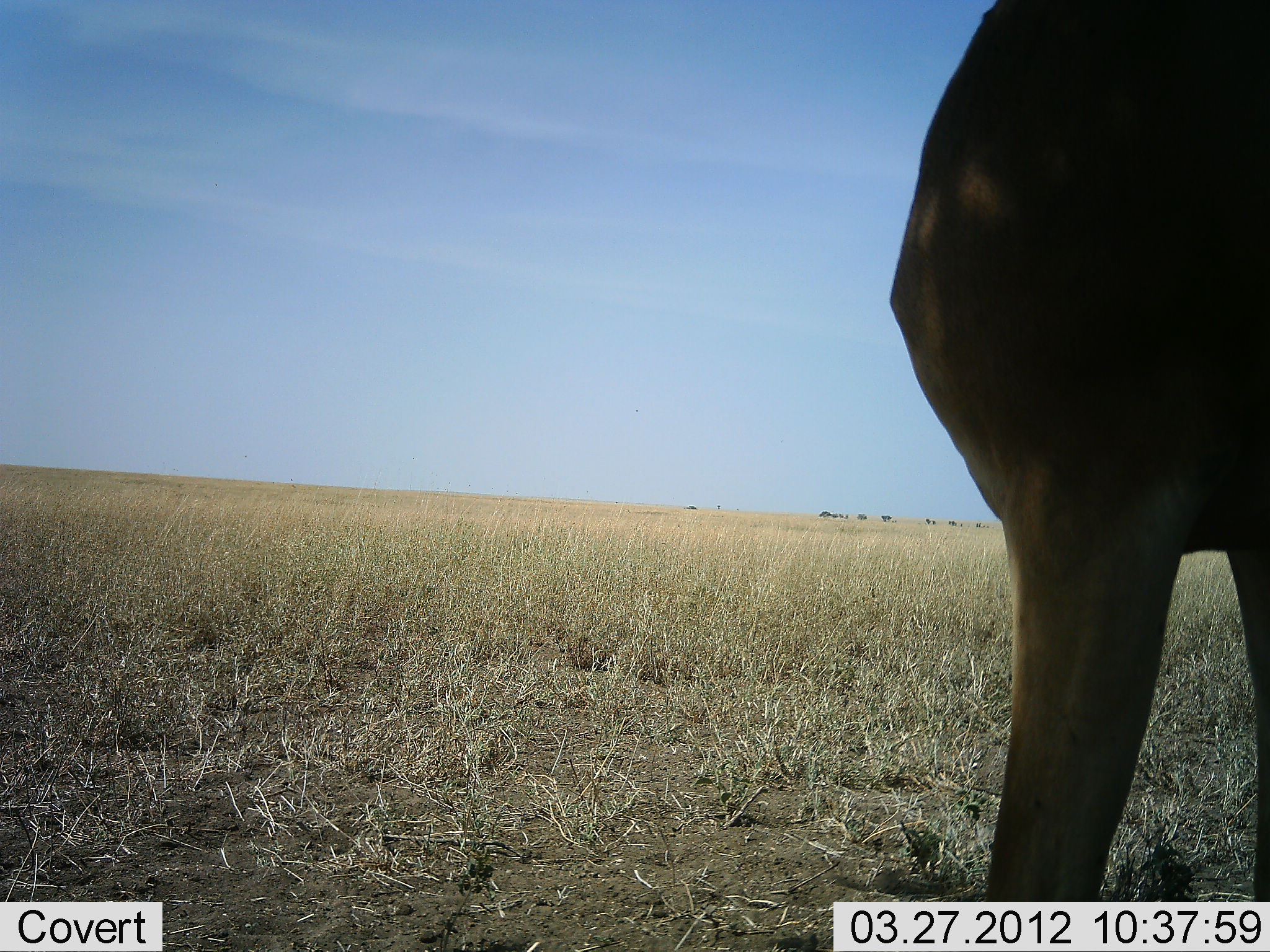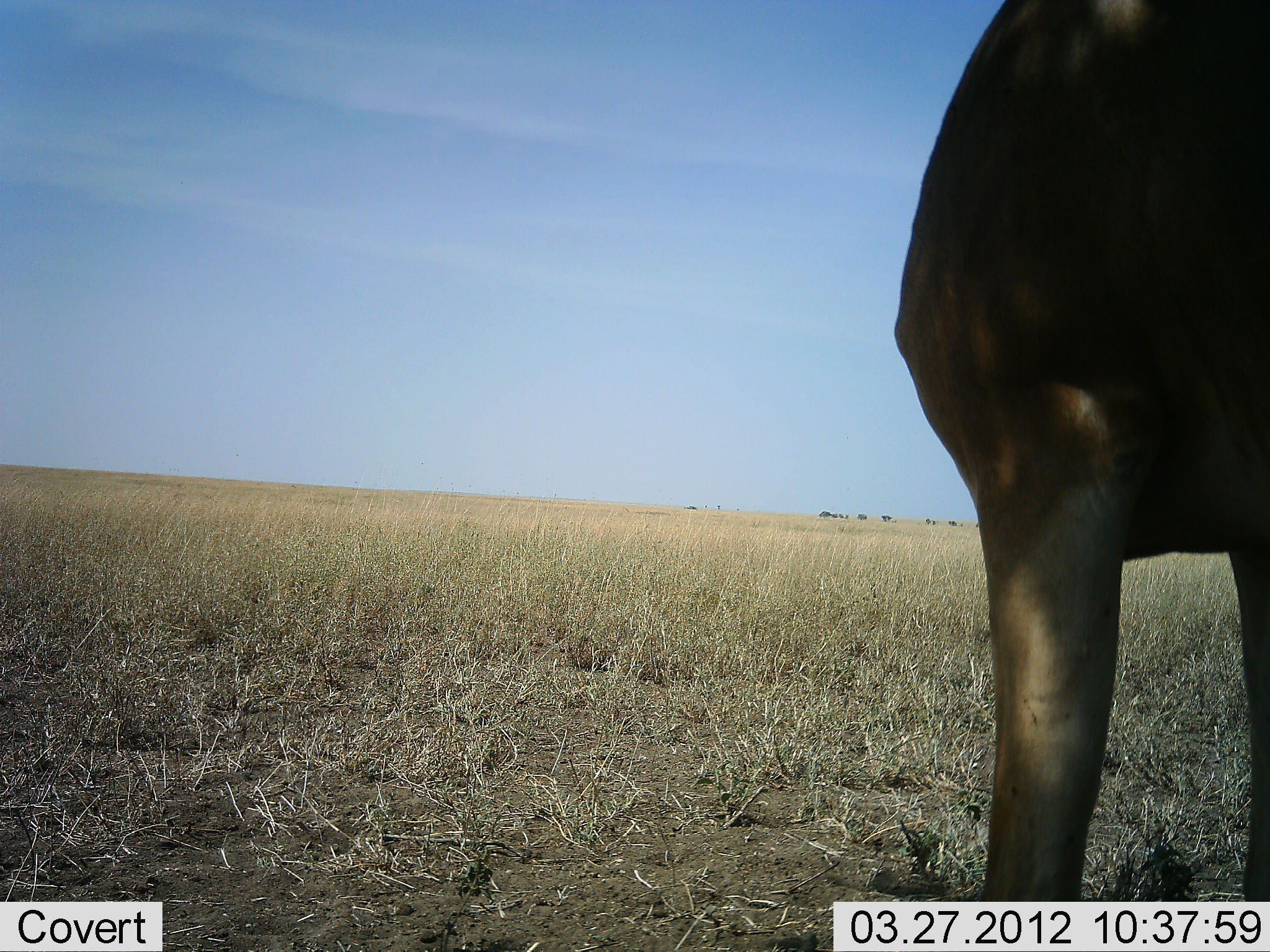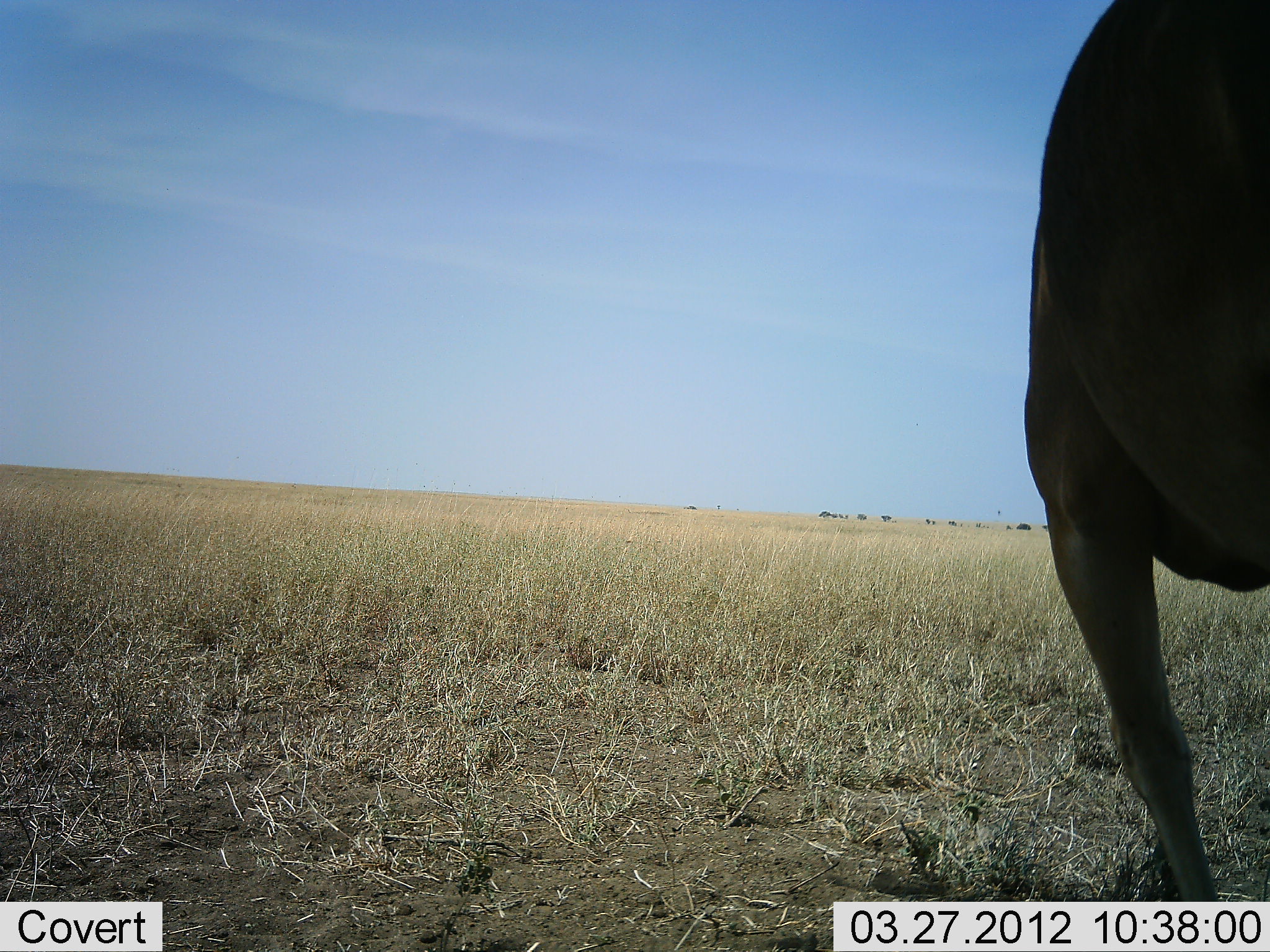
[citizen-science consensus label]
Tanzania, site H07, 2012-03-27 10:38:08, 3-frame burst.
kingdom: Animalia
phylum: Chordata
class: Mammalia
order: Artiodactyla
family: Bovidae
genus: Alcelaphus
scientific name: Alcelaphus buselaphus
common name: hartebeest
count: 1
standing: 84%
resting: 0%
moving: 16%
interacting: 0%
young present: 0%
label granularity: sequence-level